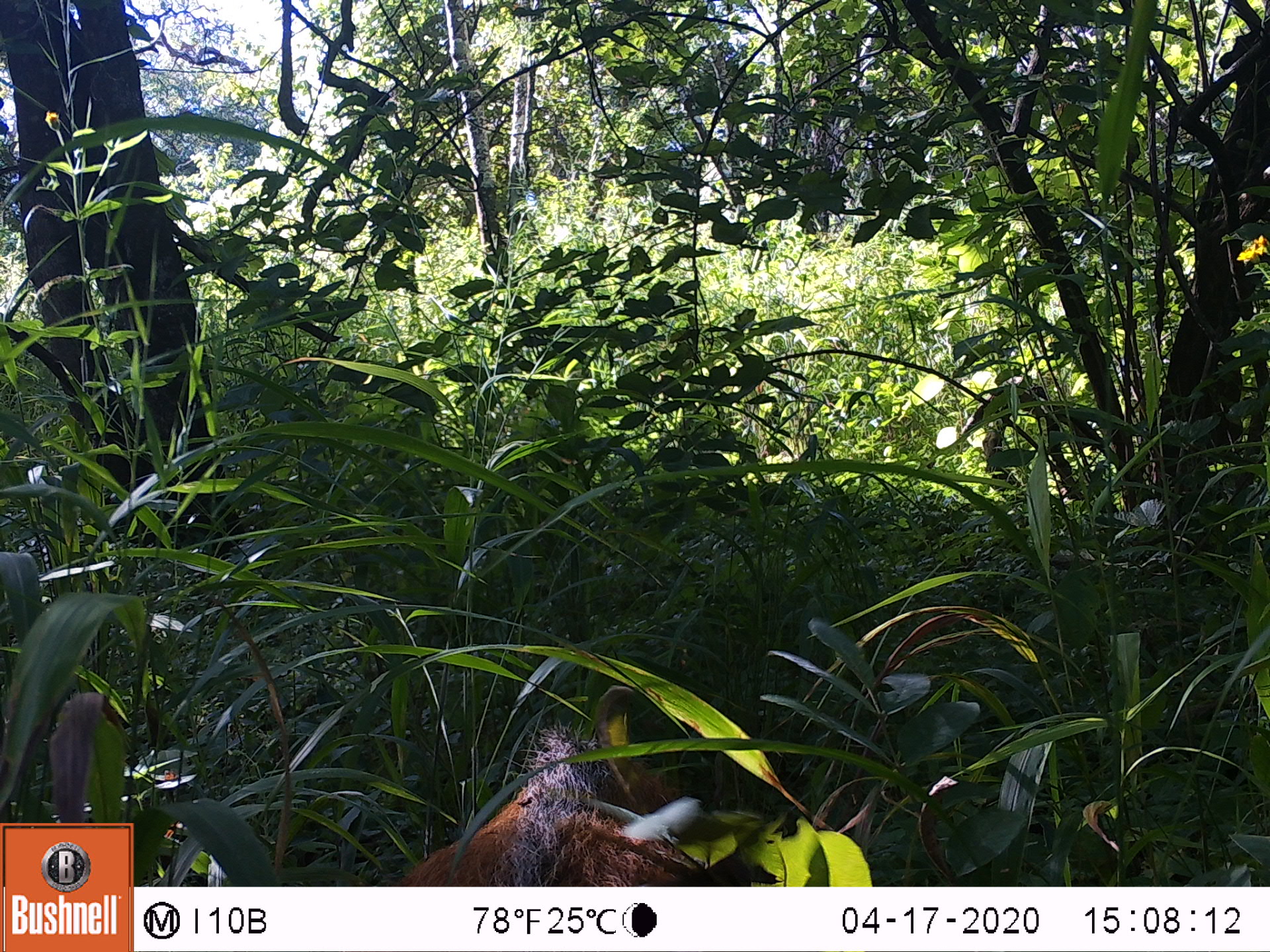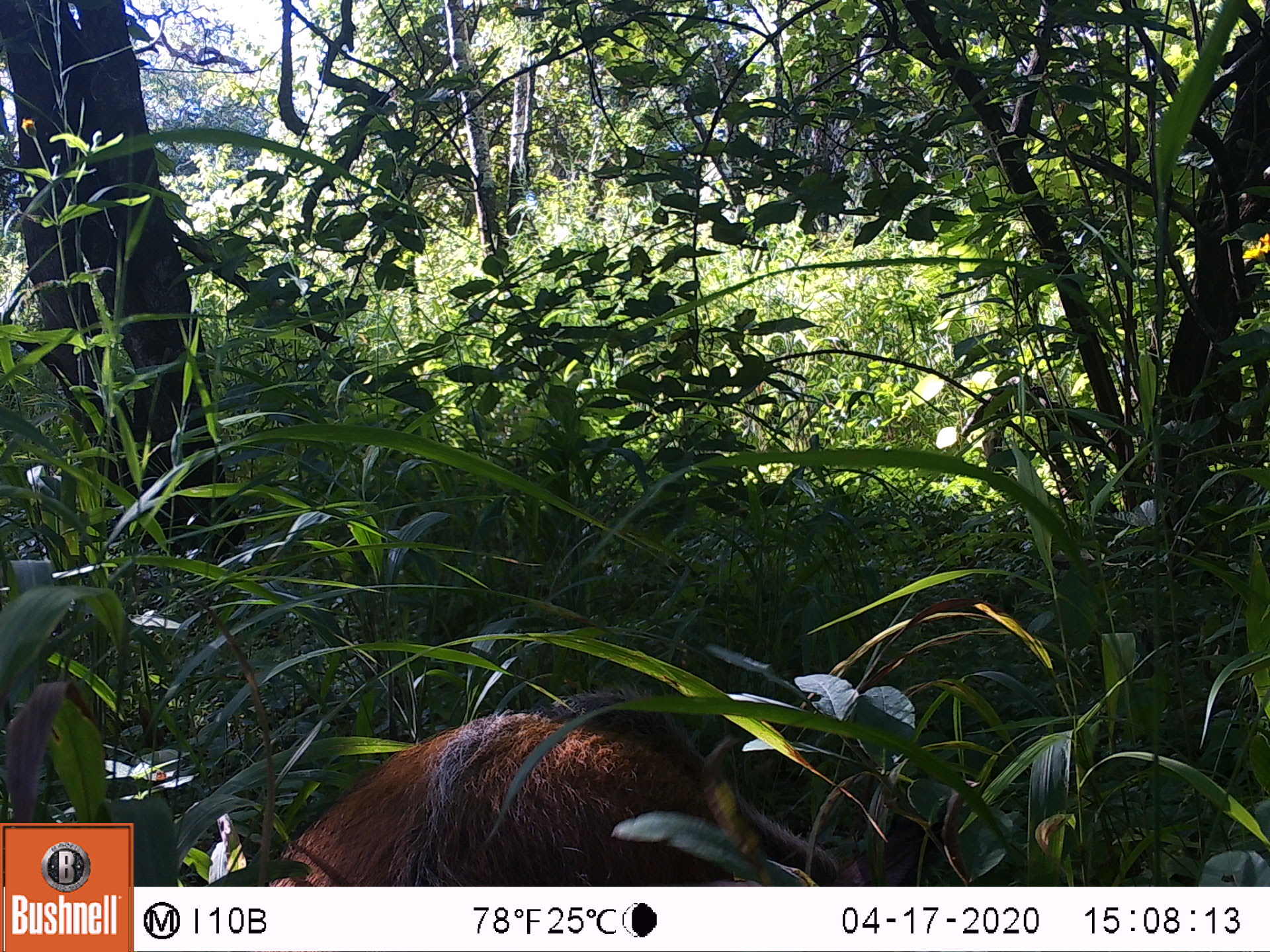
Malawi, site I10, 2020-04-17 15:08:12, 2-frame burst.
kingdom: Animalia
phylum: Chordata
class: Mammalia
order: Artiodactyla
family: Suidae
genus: Potamochoerus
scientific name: Potamochoerus larvatus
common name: bushpig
Bushpig (Potamochoerus larvatus), count 1.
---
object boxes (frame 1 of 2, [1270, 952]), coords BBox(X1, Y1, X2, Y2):
bushpig: BBox(378, 718, 829, 882)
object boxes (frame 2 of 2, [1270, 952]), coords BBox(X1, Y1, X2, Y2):
bushpig: BBox(221, 673, 1037, 882)